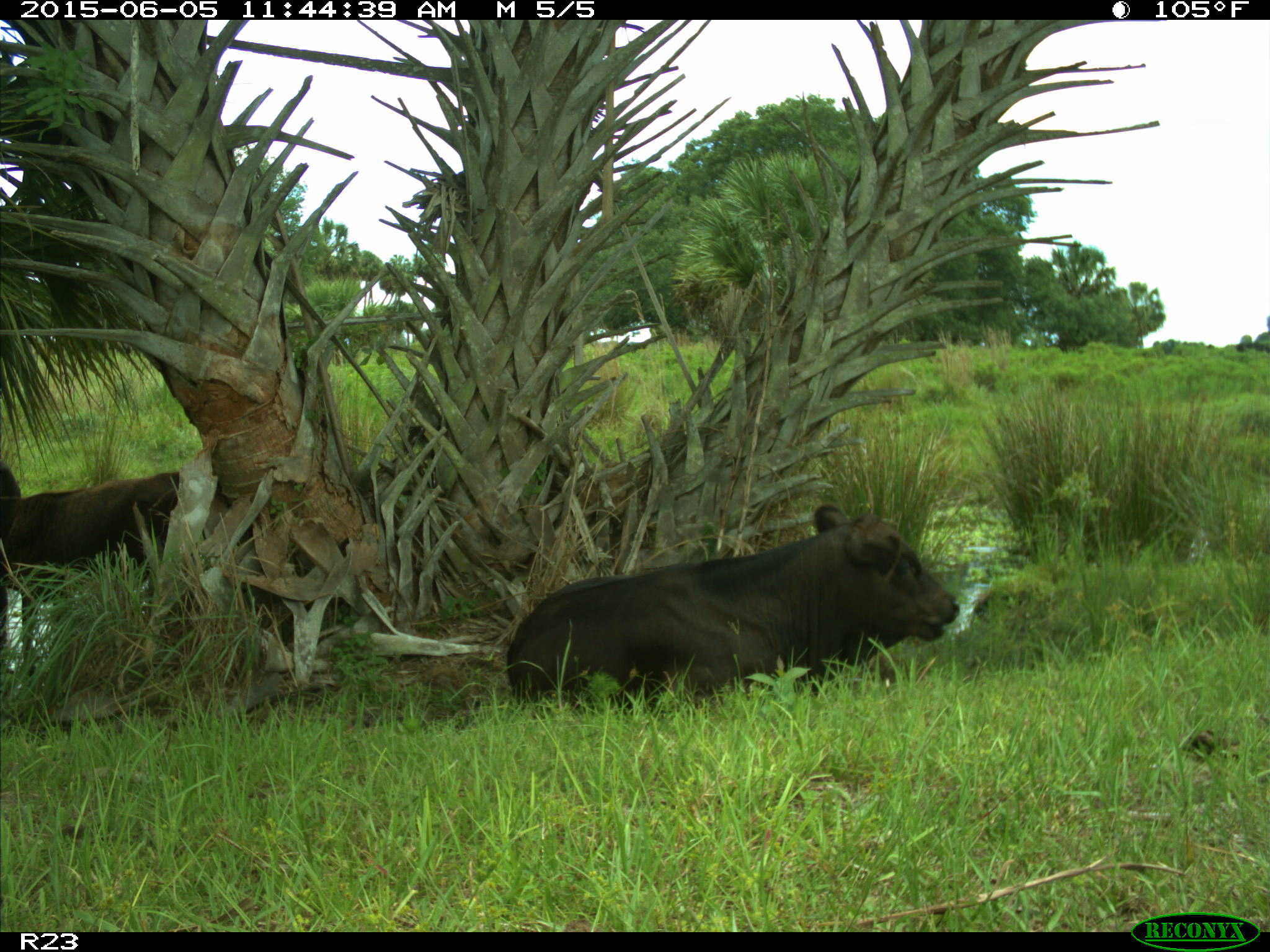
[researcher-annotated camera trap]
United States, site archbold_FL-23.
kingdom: Animalia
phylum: Chordata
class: Mammalia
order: Artiodactyla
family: Bovidae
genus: Bos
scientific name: Bos taurus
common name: domestic cow